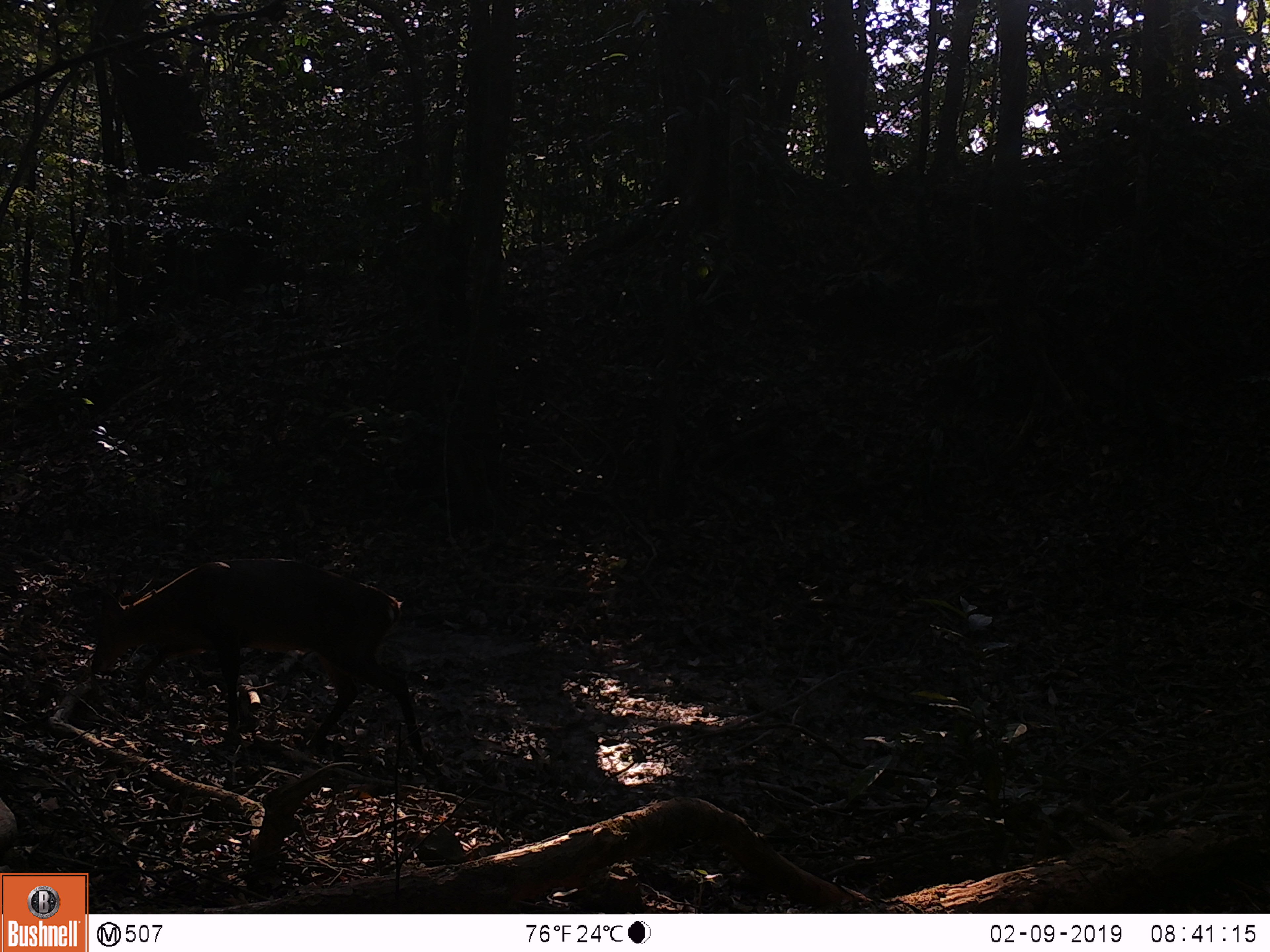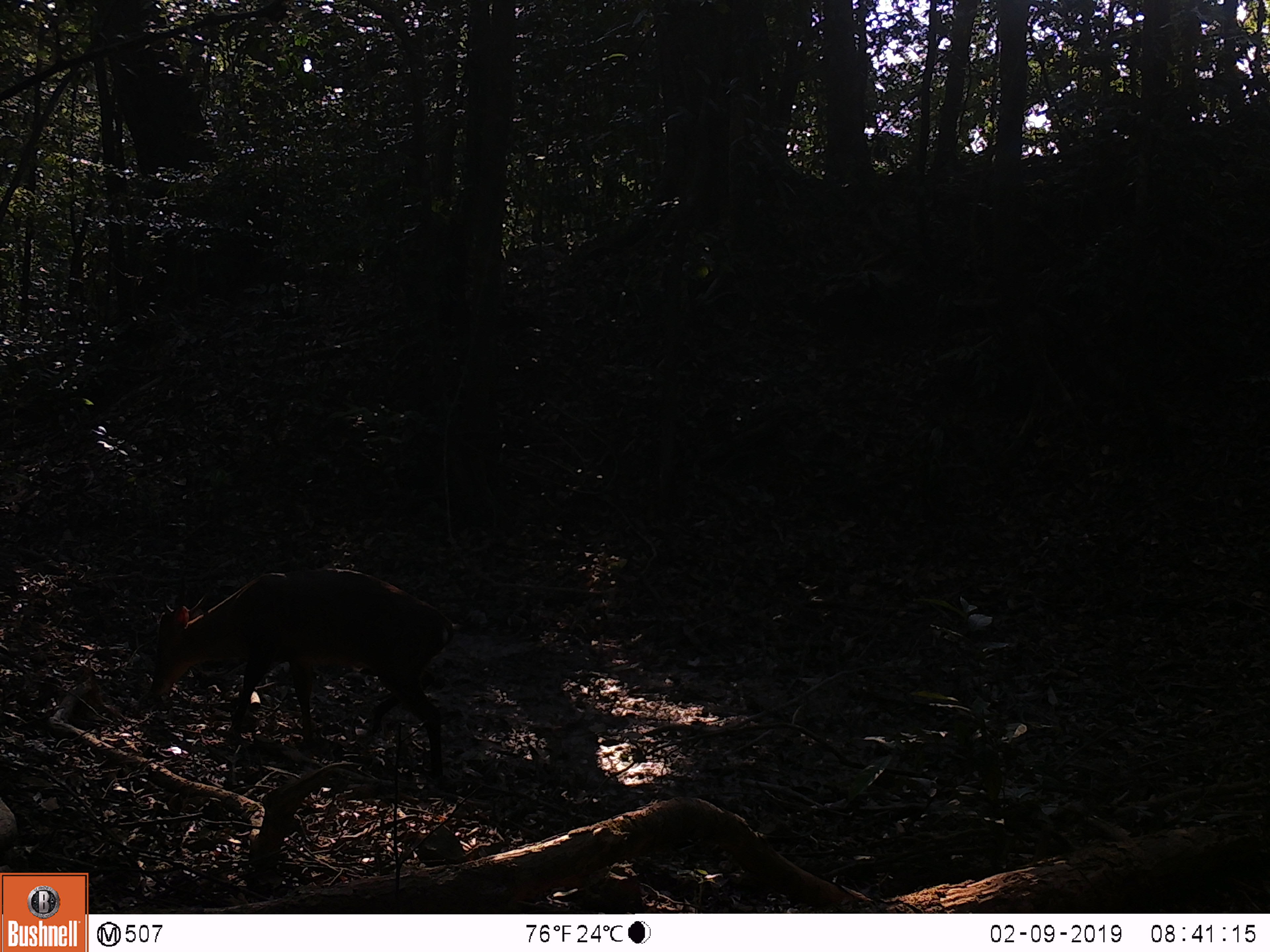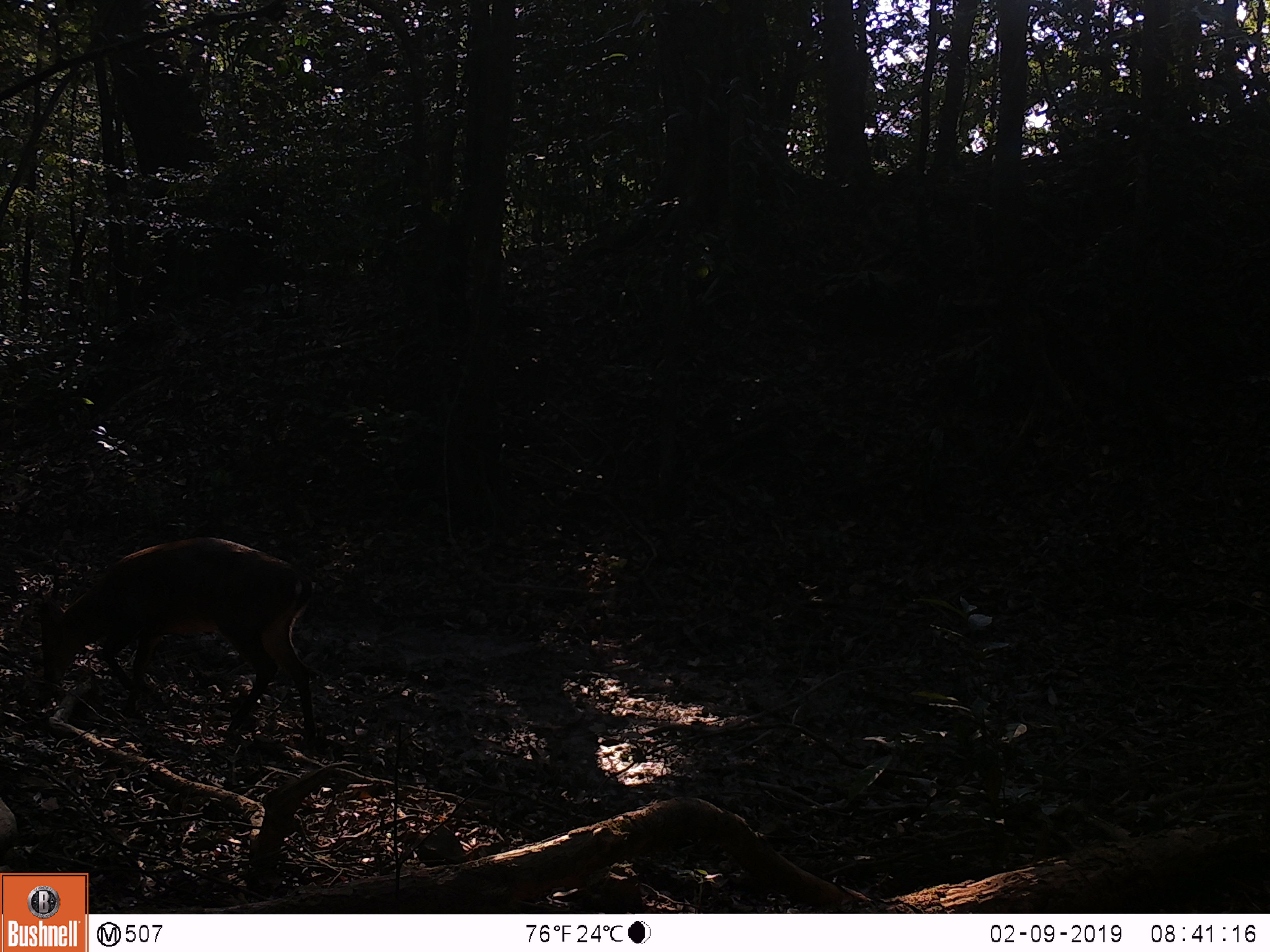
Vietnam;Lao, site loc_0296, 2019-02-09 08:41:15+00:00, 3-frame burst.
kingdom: Animalia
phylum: Chordata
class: Mammalia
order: Artiodactyla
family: Cervidae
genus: Muntiacus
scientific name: Muntiacus vuquangensis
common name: large-antlered muntjac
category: large antlered muntjac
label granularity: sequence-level